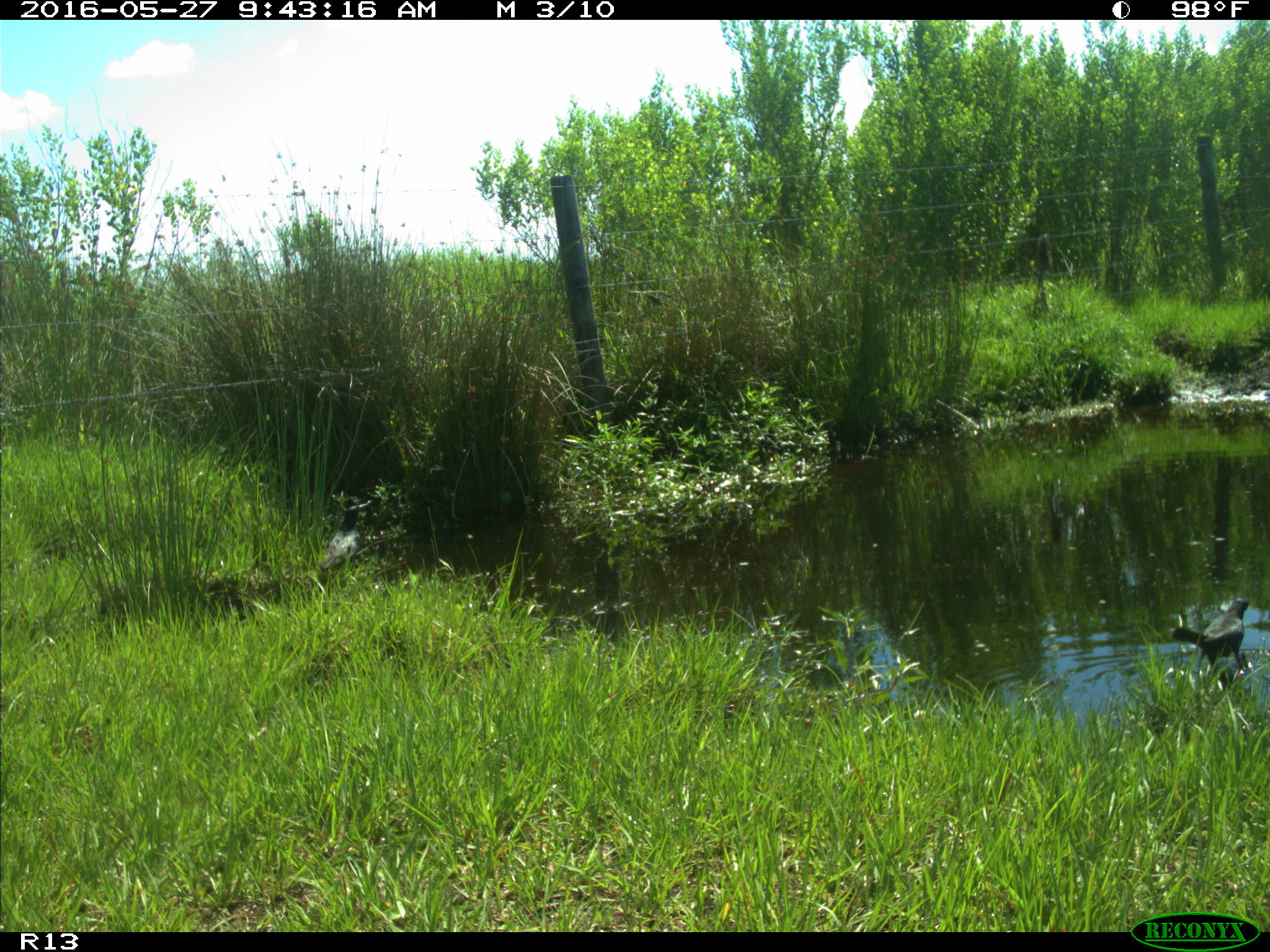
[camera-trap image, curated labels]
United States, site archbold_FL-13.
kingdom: Animalia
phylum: Chordata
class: Aves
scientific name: Aves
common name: birds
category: unidentified bird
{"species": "unidentified bird (birds) (Aves)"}